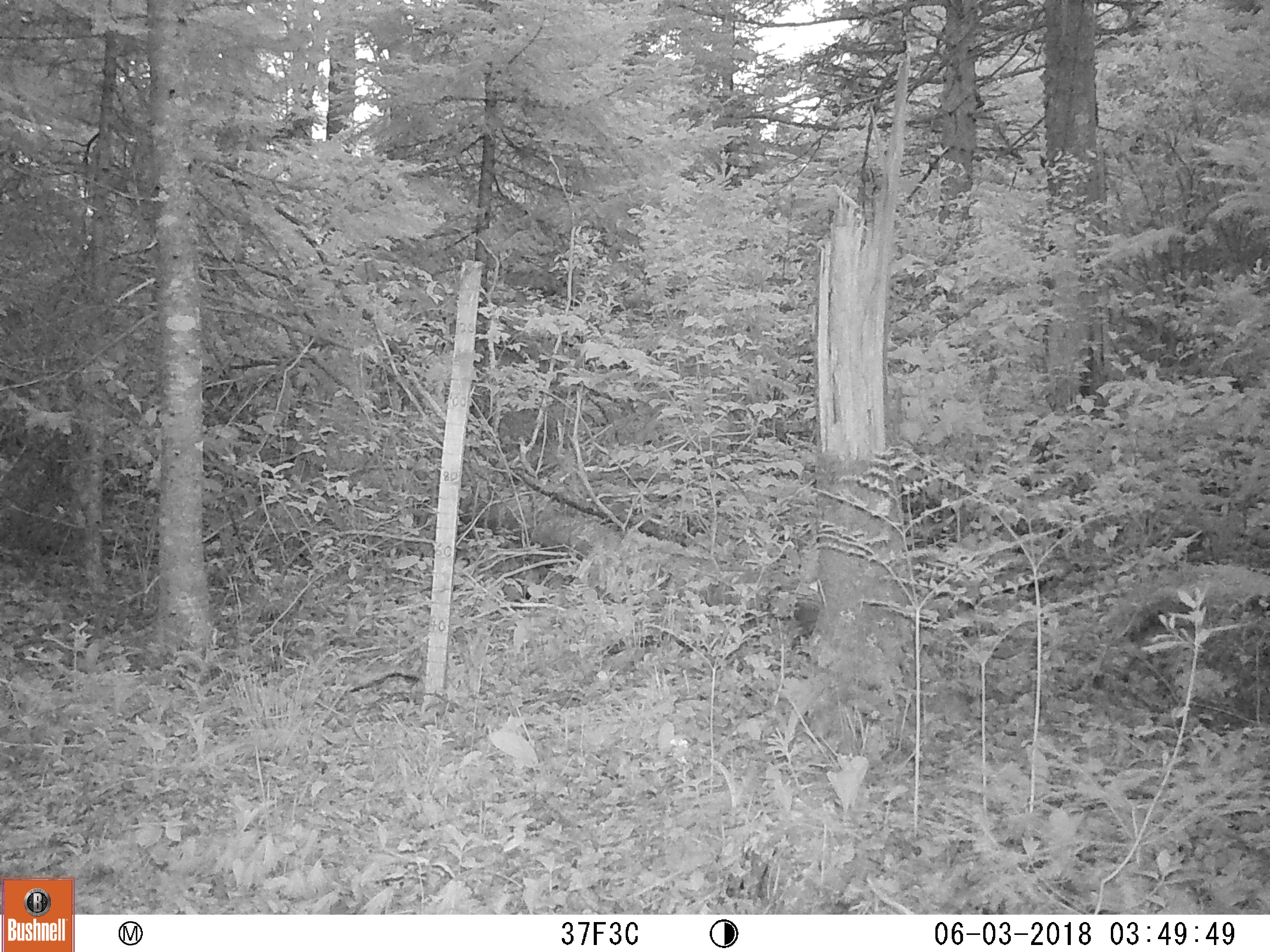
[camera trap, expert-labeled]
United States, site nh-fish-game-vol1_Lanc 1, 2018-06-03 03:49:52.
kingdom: Animalia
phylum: Chordata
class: Mammalia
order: Rodentia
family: Erethizontidae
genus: Erethizon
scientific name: Erethizon dorsatum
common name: porcupine